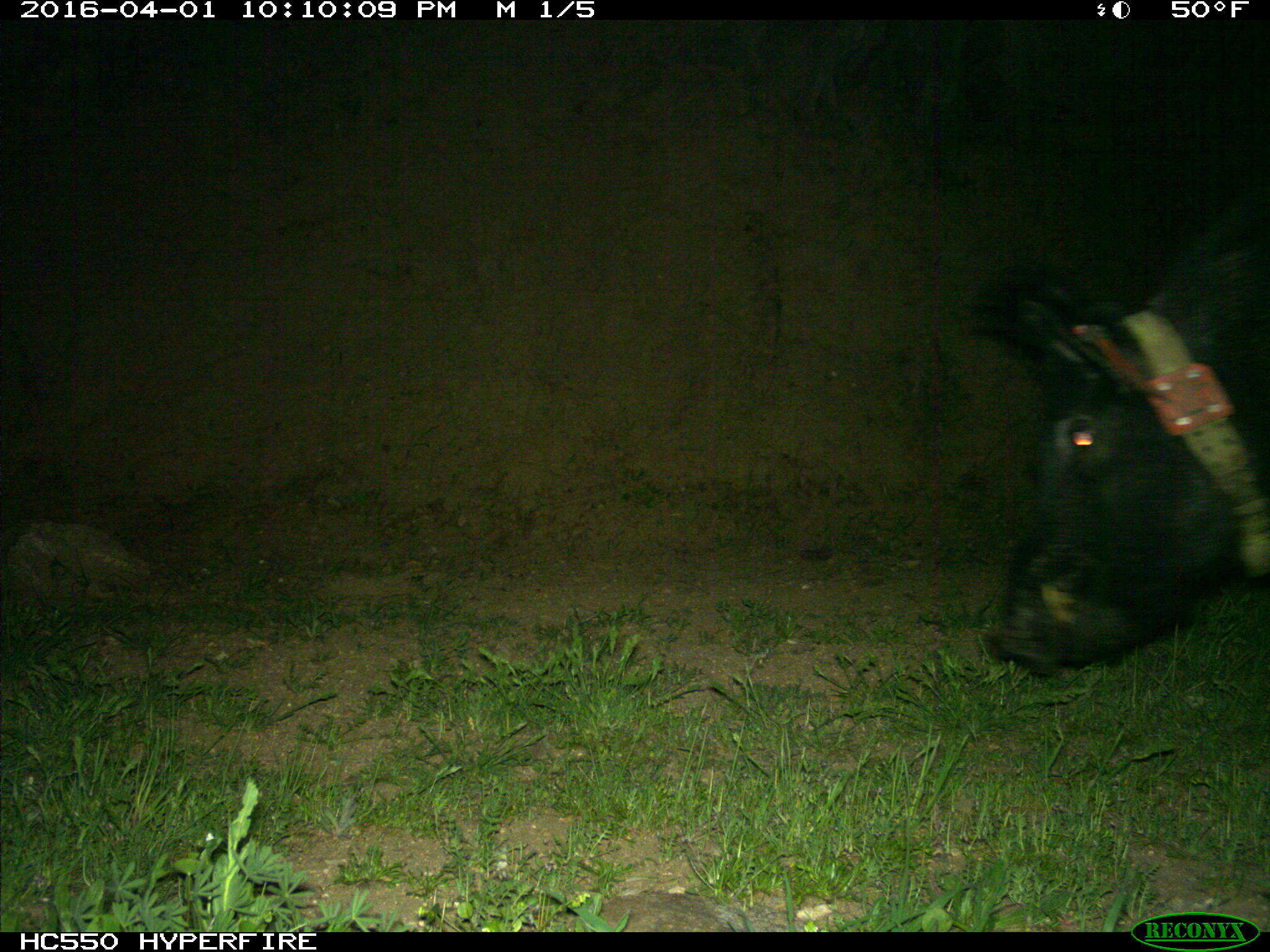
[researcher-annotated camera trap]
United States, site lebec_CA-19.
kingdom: Animalia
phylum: Chordata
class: Mammalia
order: Artiodactyla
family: Suidae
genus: Sus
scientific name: Sus scrofa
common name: wild boar